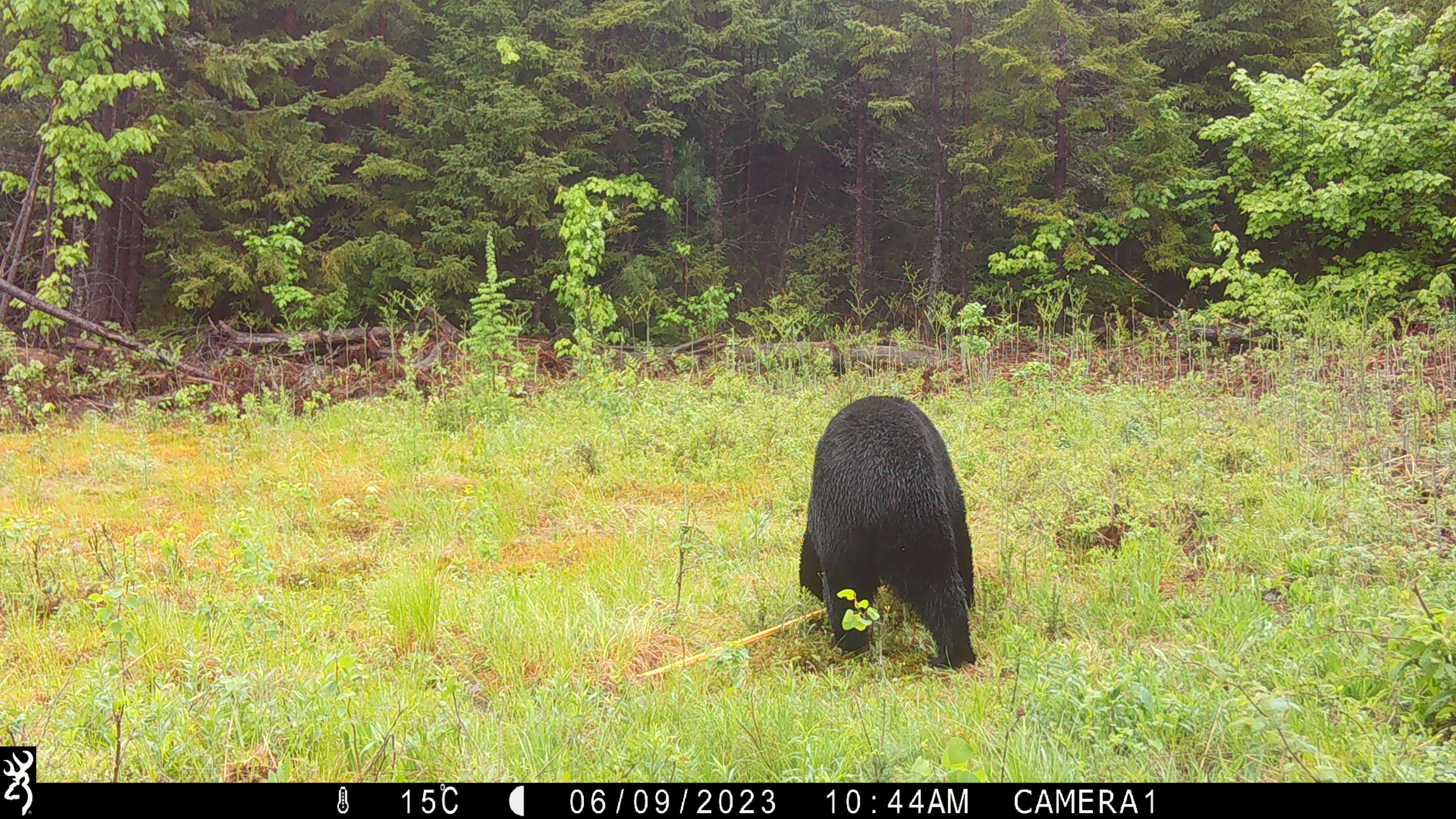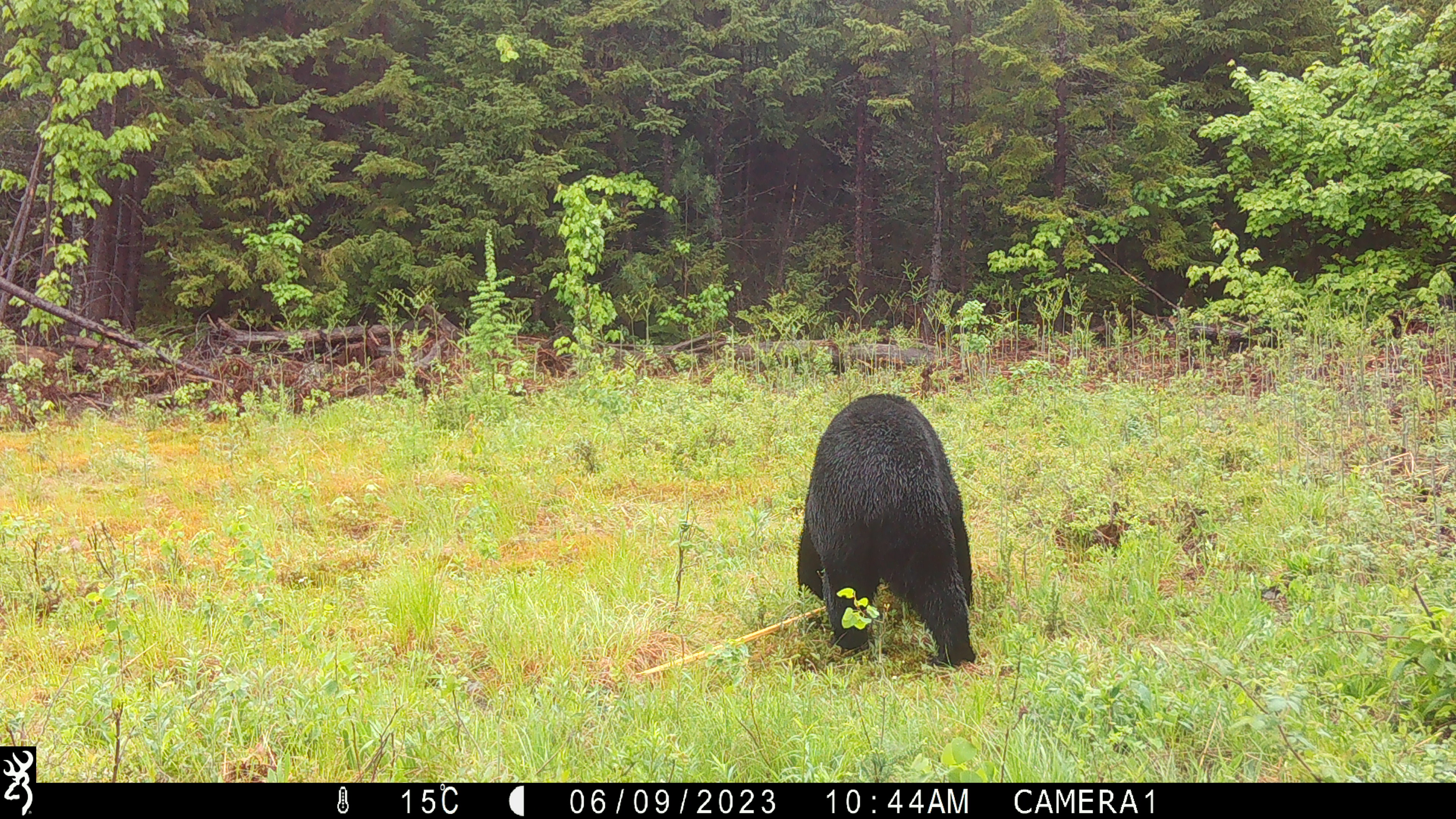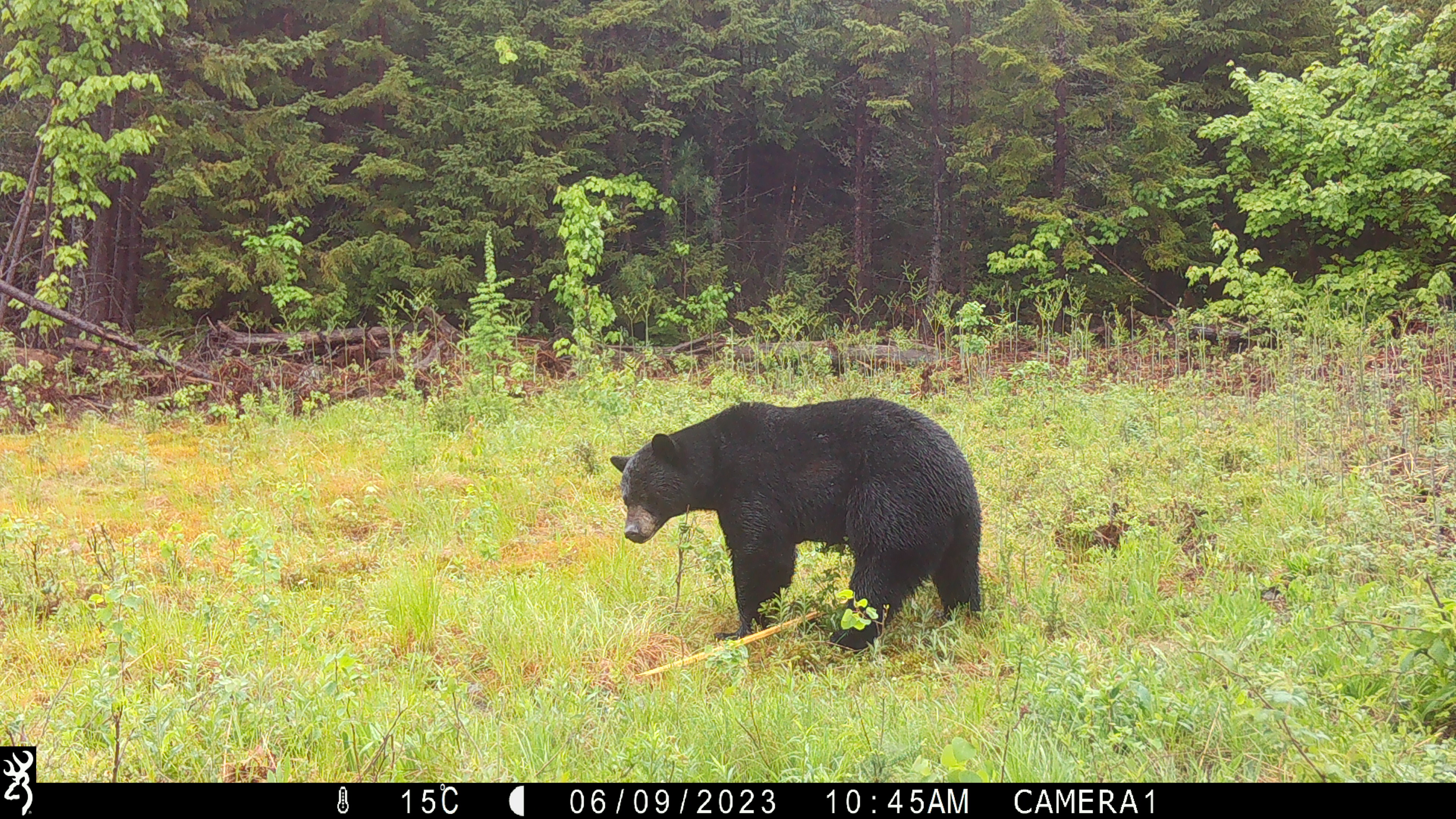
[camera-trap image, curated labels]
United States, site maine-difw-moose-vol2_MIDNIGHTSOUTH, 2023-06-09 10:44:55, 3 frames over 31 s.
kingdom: Animalia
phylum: Chordata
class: Mammalia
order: Carnivora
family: Ursidae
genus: Ursus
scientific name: Ursus americanus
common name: black bear